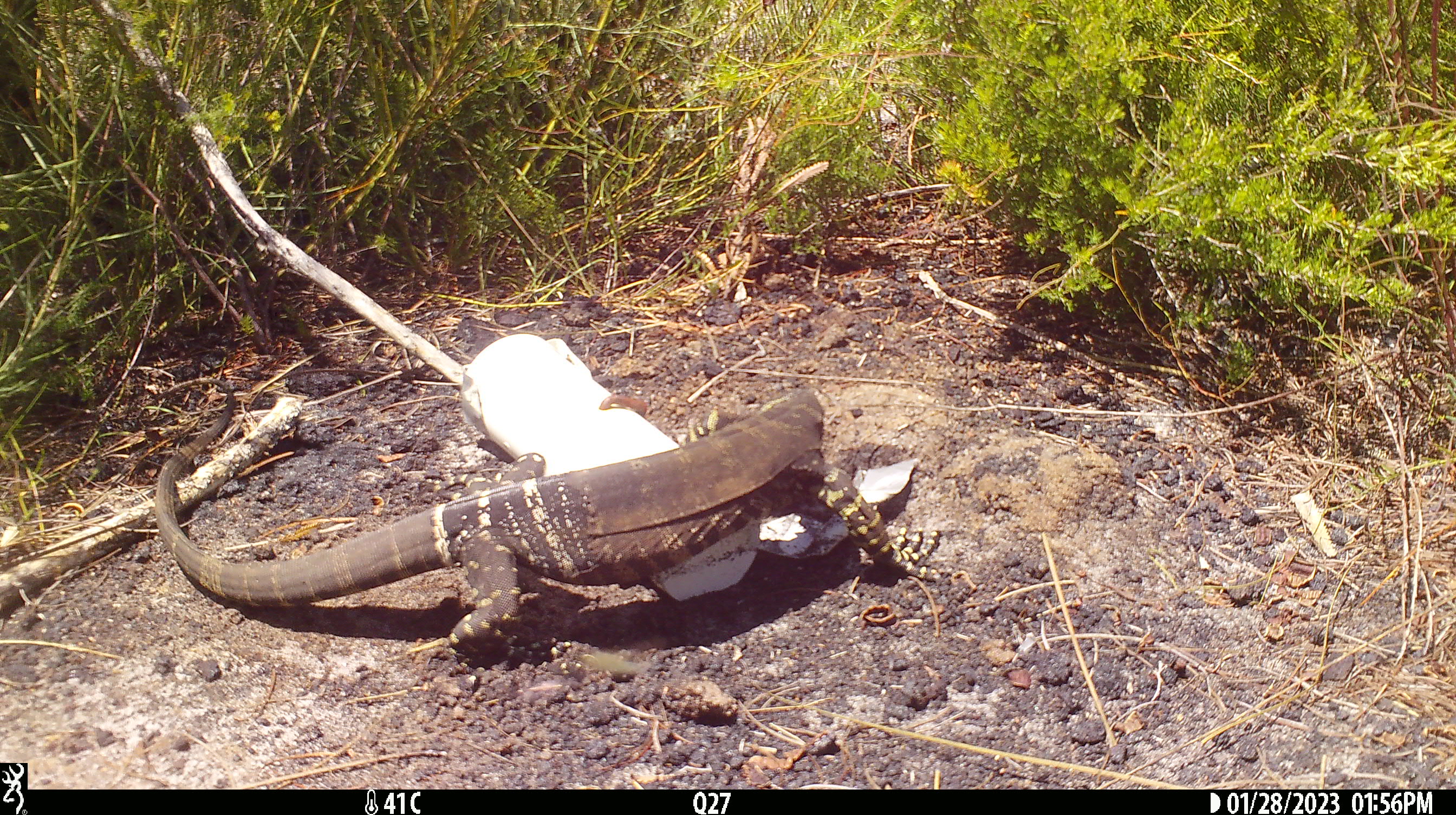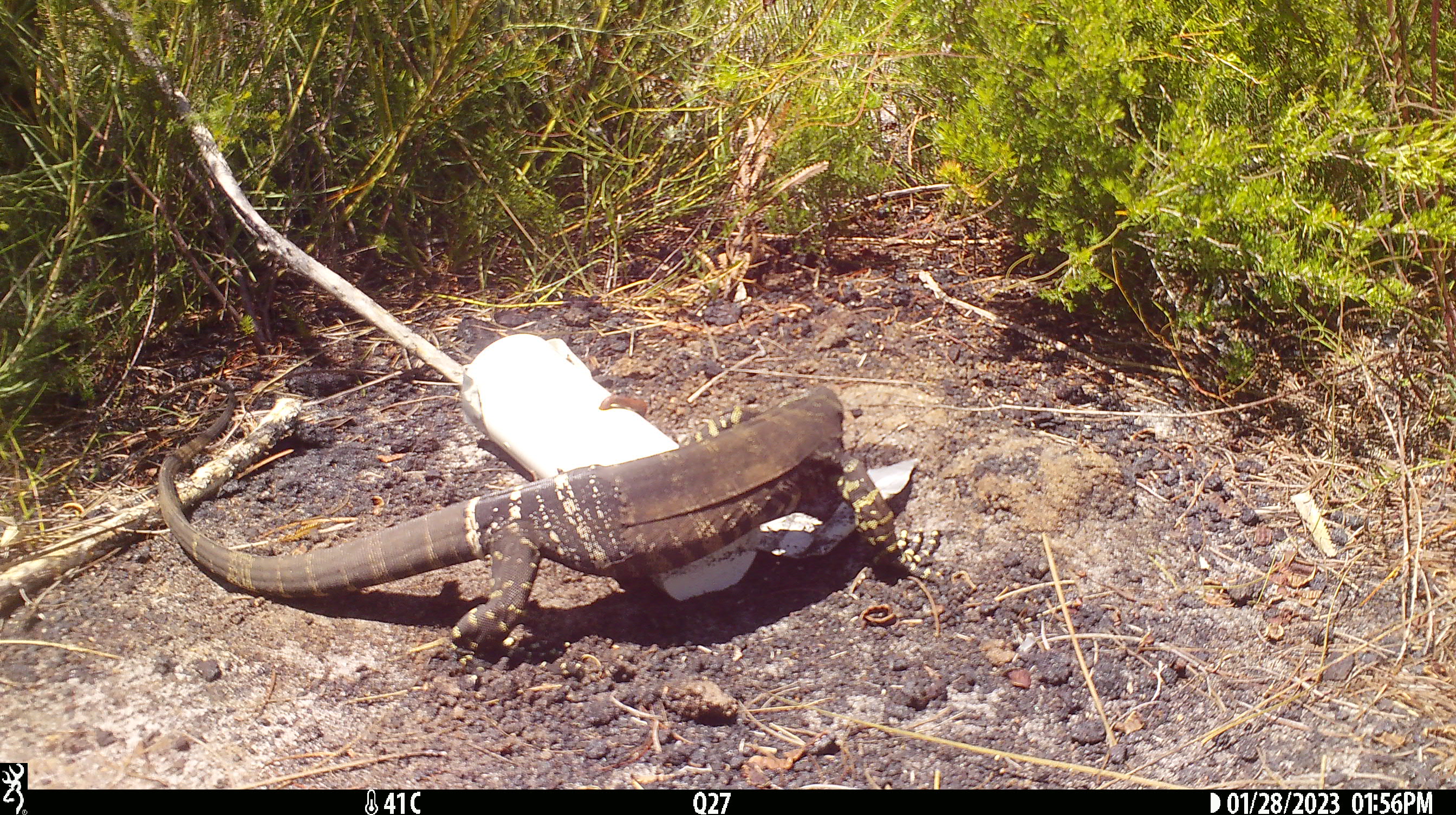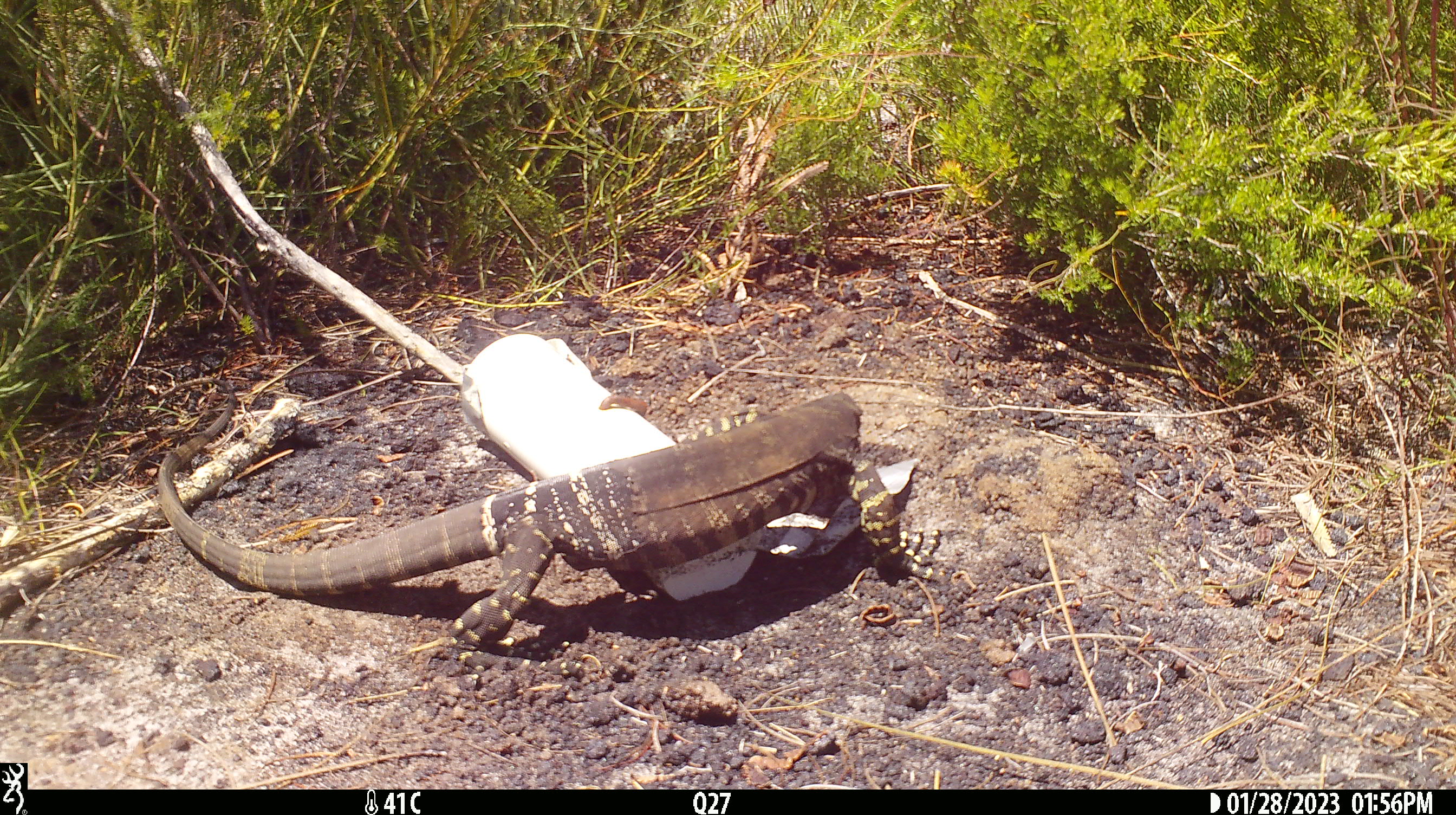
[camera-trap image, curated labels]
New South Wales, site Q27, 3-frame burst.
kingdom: Animalia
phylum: Chordata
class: Reptilia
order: Squamata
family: Varanidae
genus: Varanus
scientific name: Varanus varius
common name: lace monitor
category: goanna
Goanna (lace monitor) (Varanus varius).